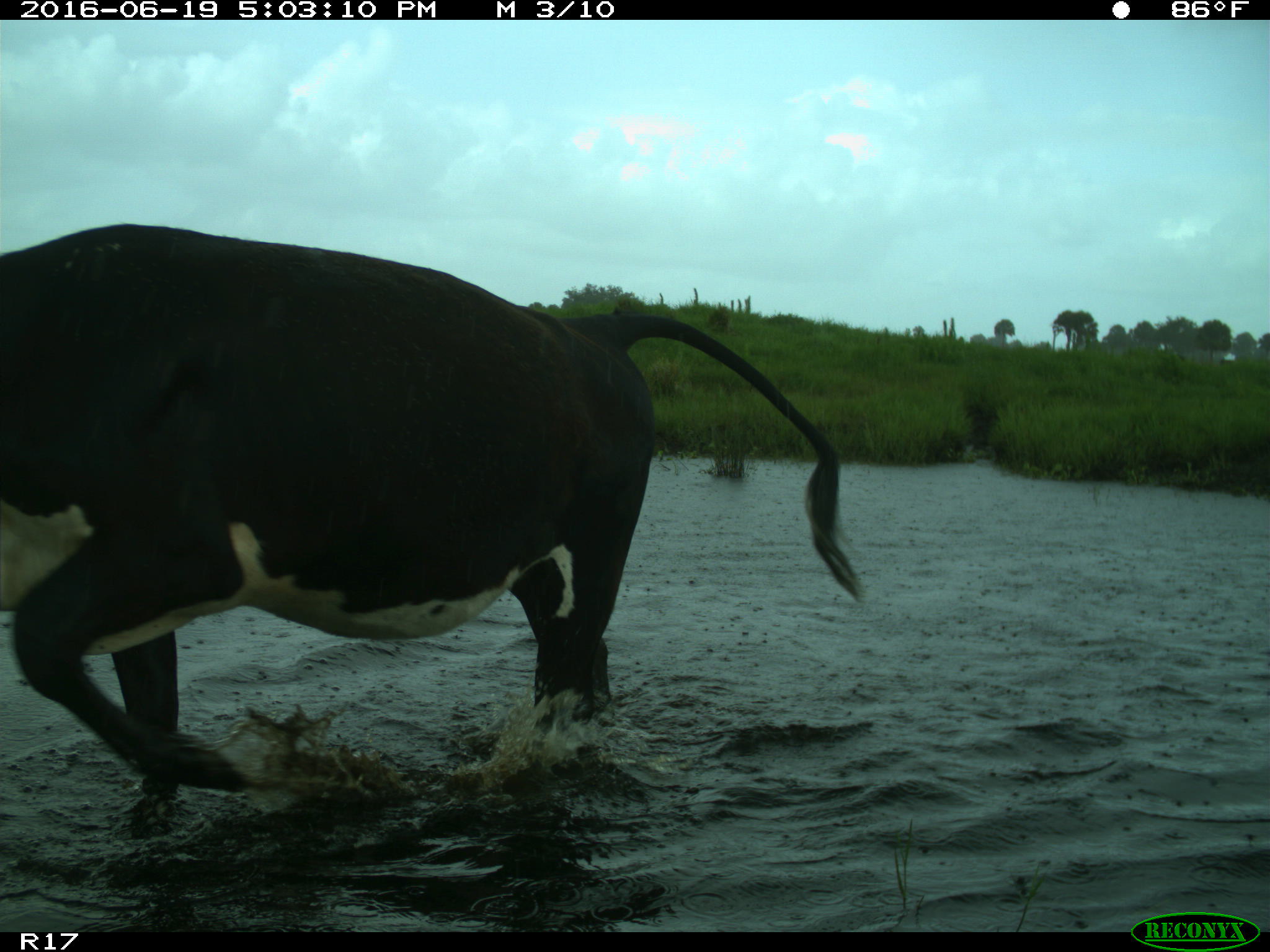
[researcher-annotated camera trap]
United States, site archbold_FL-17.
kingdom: Animalia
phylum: Chordata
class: Mammalia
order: Artiodactyla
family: Bovidae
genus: Bos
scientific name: Bos taurus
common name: domestic cow